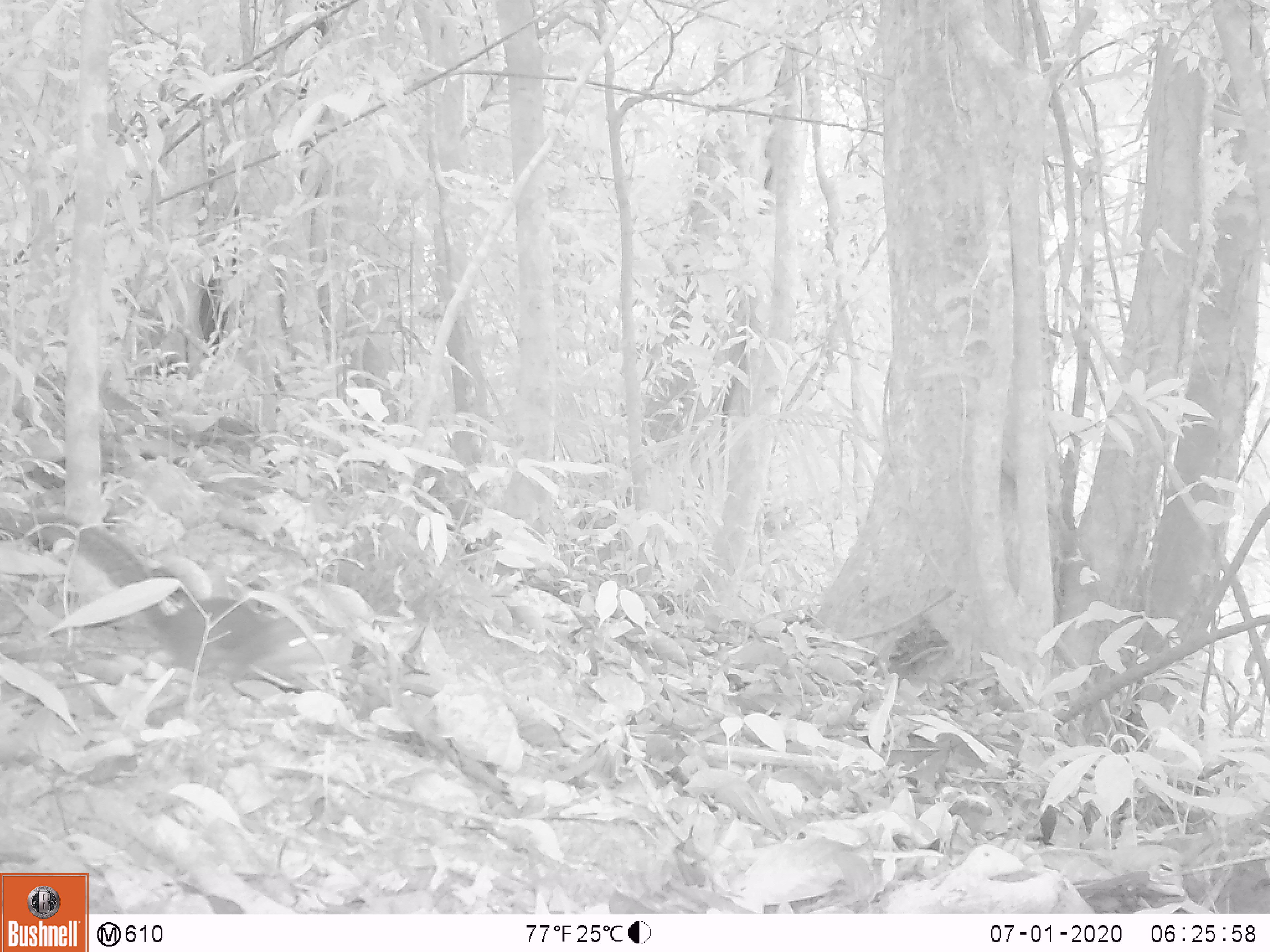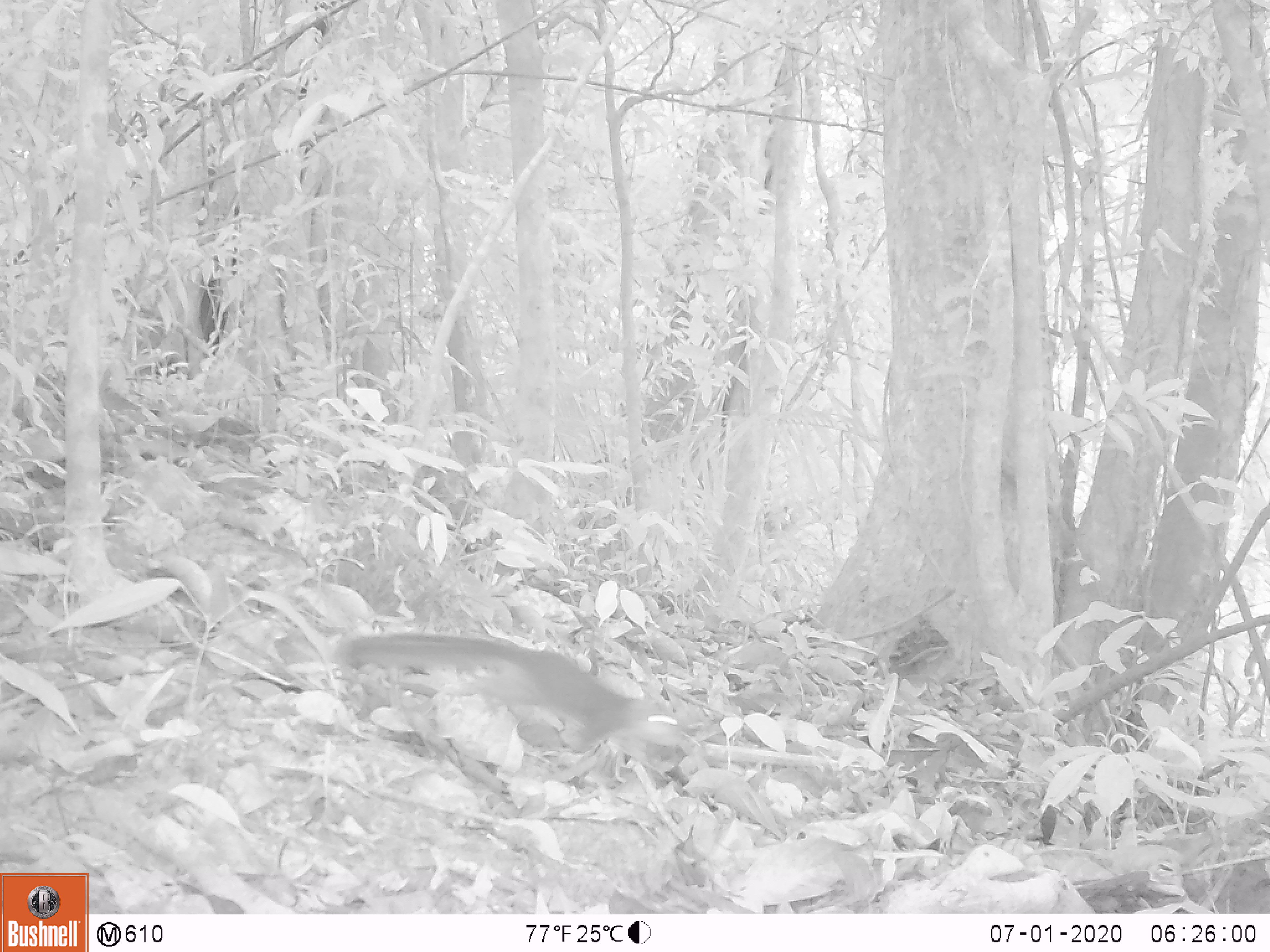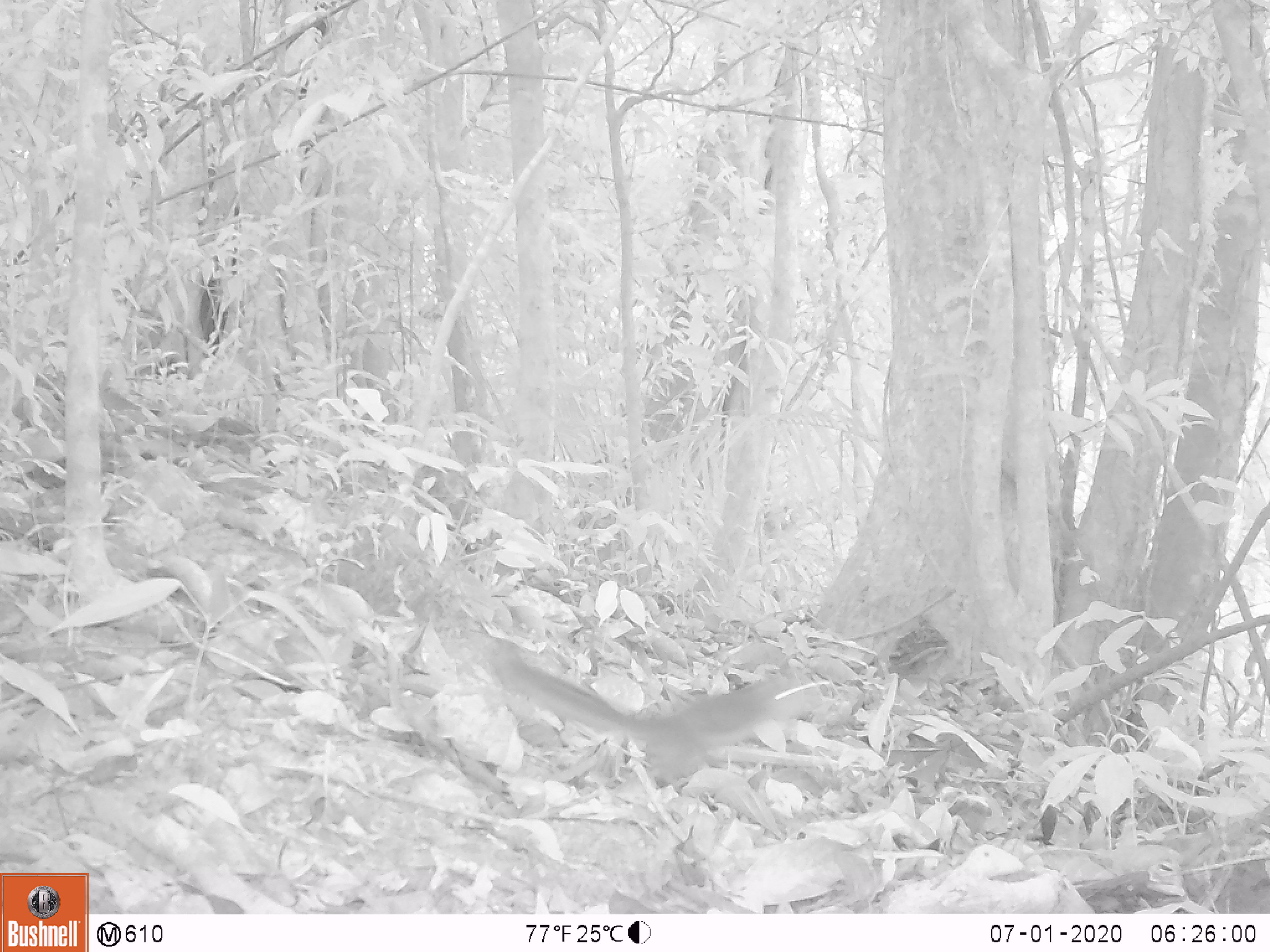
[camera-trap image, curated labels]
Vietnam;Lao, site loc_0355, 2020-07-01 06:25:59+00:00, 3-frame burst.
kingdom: Animalia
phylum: Chordata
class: Mammalia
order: Rodentia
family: Sciuridae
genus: Dremomys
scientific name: Dremomys rufigenis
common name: red-cheeked squirrel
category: red cheeked squirrel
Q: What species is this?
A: Red cheeked squirrel (red-cheeked squirrel) (Dremomys rufigenis).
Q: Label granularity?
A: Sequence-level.